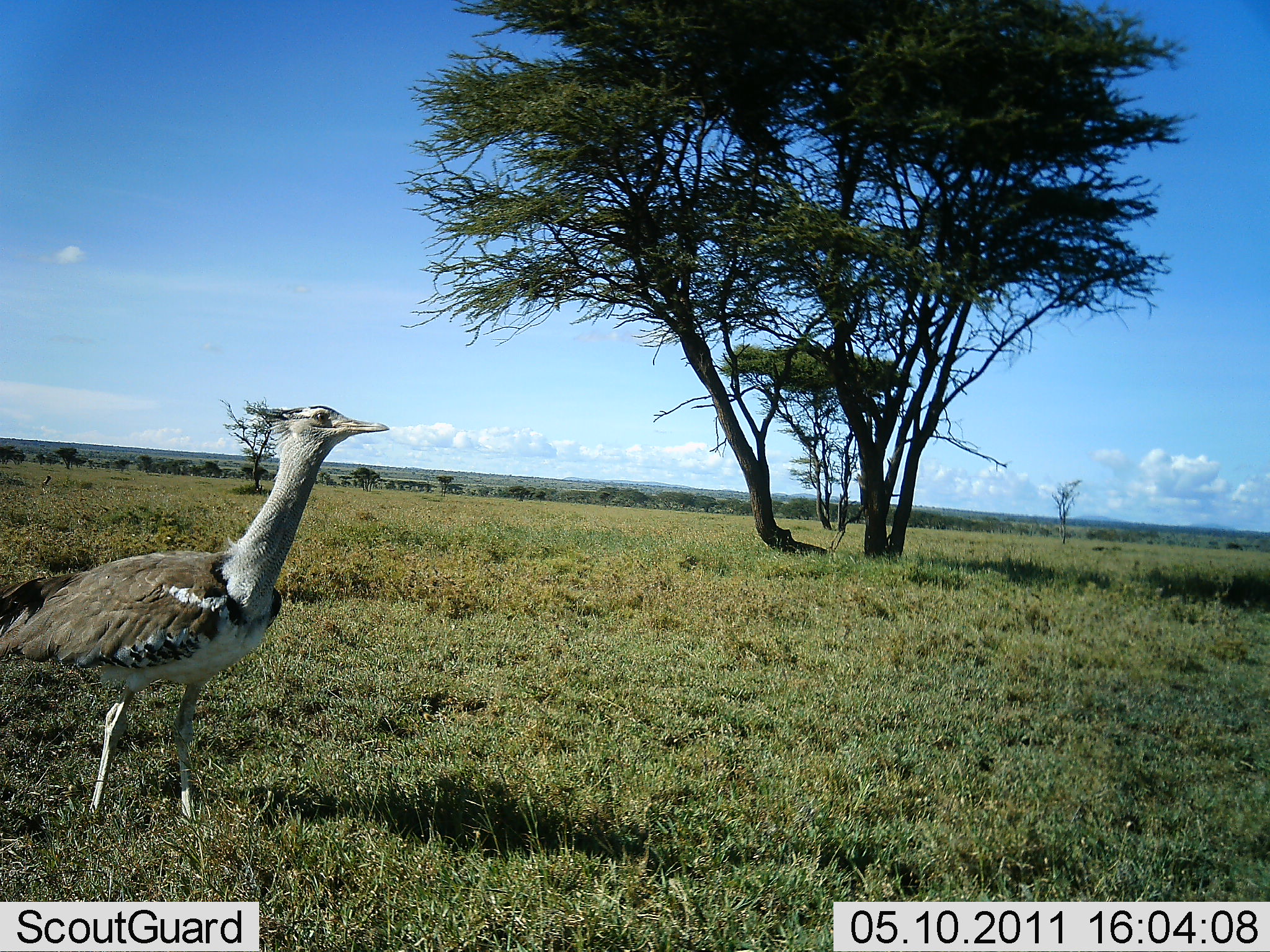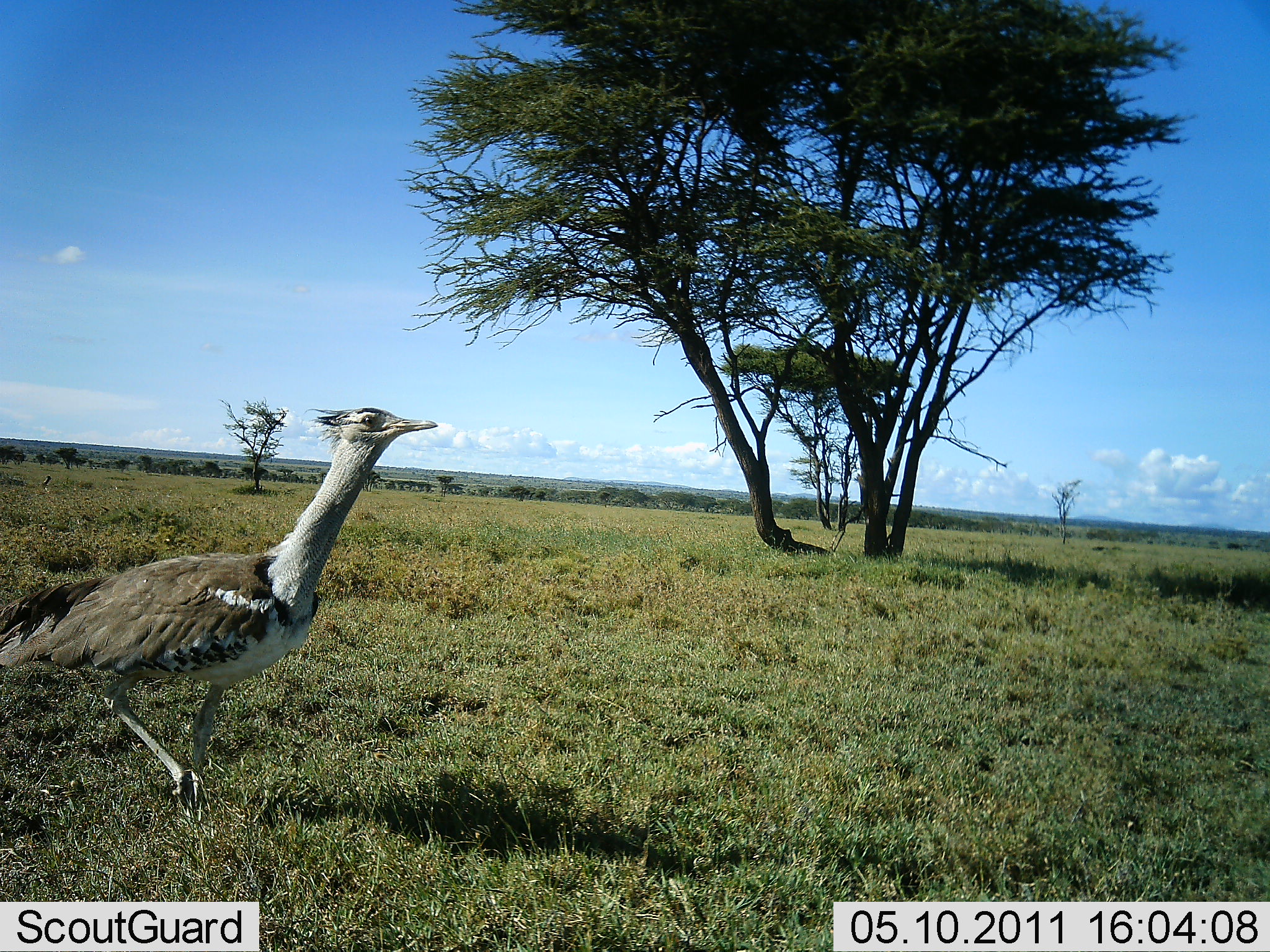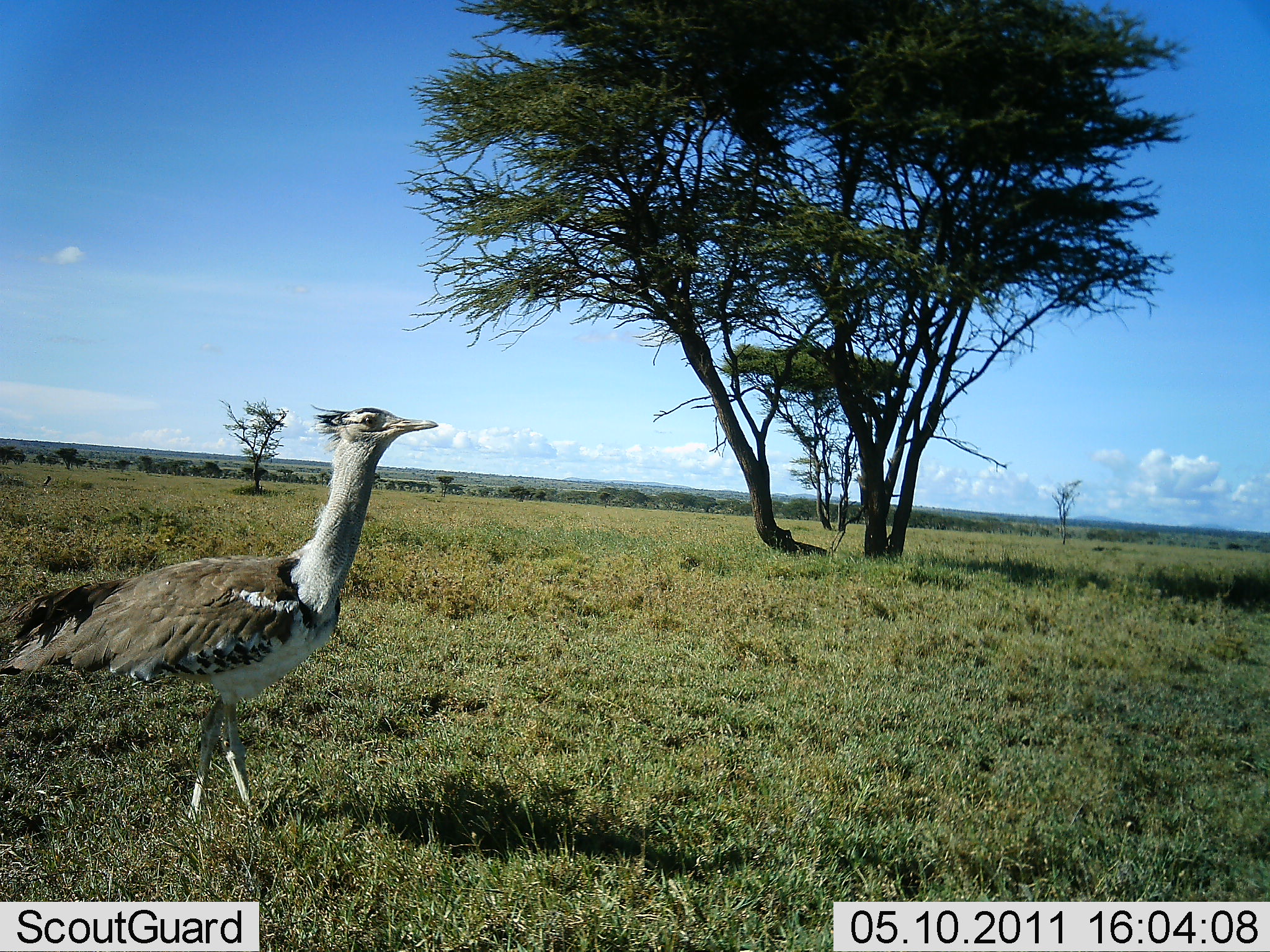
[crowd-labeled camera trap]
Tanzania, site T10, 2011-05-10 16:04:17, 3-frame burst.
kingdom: Animalia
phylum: Chordata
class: Aves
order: Otidiformes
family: Otididae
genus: Ardeotis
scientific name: Ardeotis kori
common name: kori bustard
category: koribustard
Koribustard (kori bustard) (Ardeotis kori), count 1. Behavior (volunteer vote fractions): standing 27%, resting 0%, moving 73%, interacting 0%. Young present (vote fraction): 0%. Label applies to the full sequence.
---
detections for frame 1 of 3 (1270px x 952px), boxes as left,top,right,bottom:
animal: 0,404,395,825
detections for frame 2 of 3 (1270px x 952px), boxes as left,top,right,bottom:
animal: 0,409,438,821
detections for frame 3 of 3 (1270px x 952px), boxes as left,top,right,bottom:
animal: 1,406,439,836